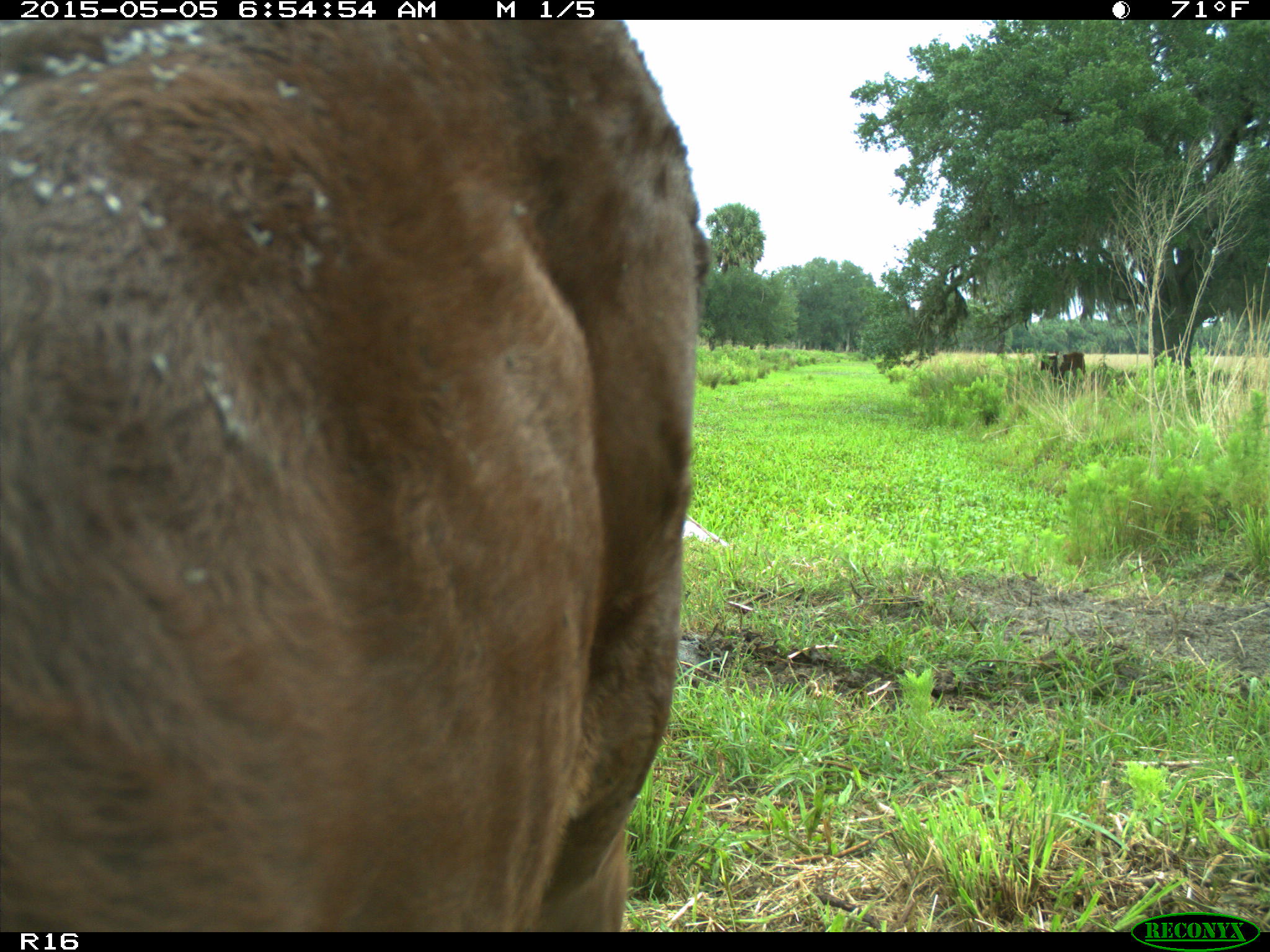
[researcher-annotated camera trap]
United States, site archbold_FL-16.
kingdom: Animalia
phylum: Chordata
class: Mammalia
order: Artiodactyla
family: Bovidae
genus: Bos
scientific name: Bos taurus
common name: domestic cow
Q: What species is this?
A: Bos taurus (domestic cow).